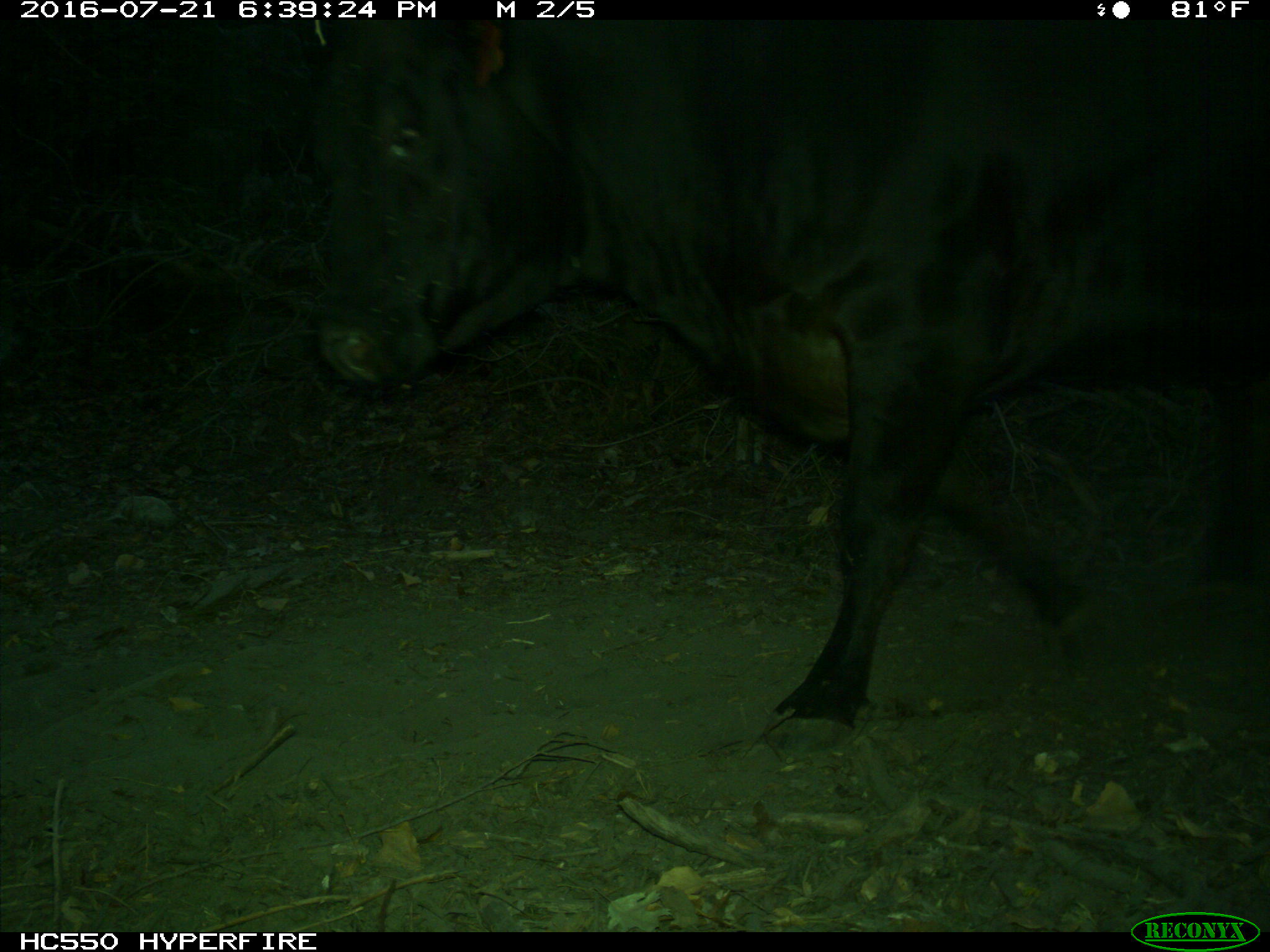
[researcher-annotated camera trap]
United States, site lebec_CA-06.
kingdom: Animalia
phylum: Chordata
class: Mammalia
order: Artiodactyla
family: Bovidae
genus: Bos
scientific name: Bos taurus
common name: domestic cow